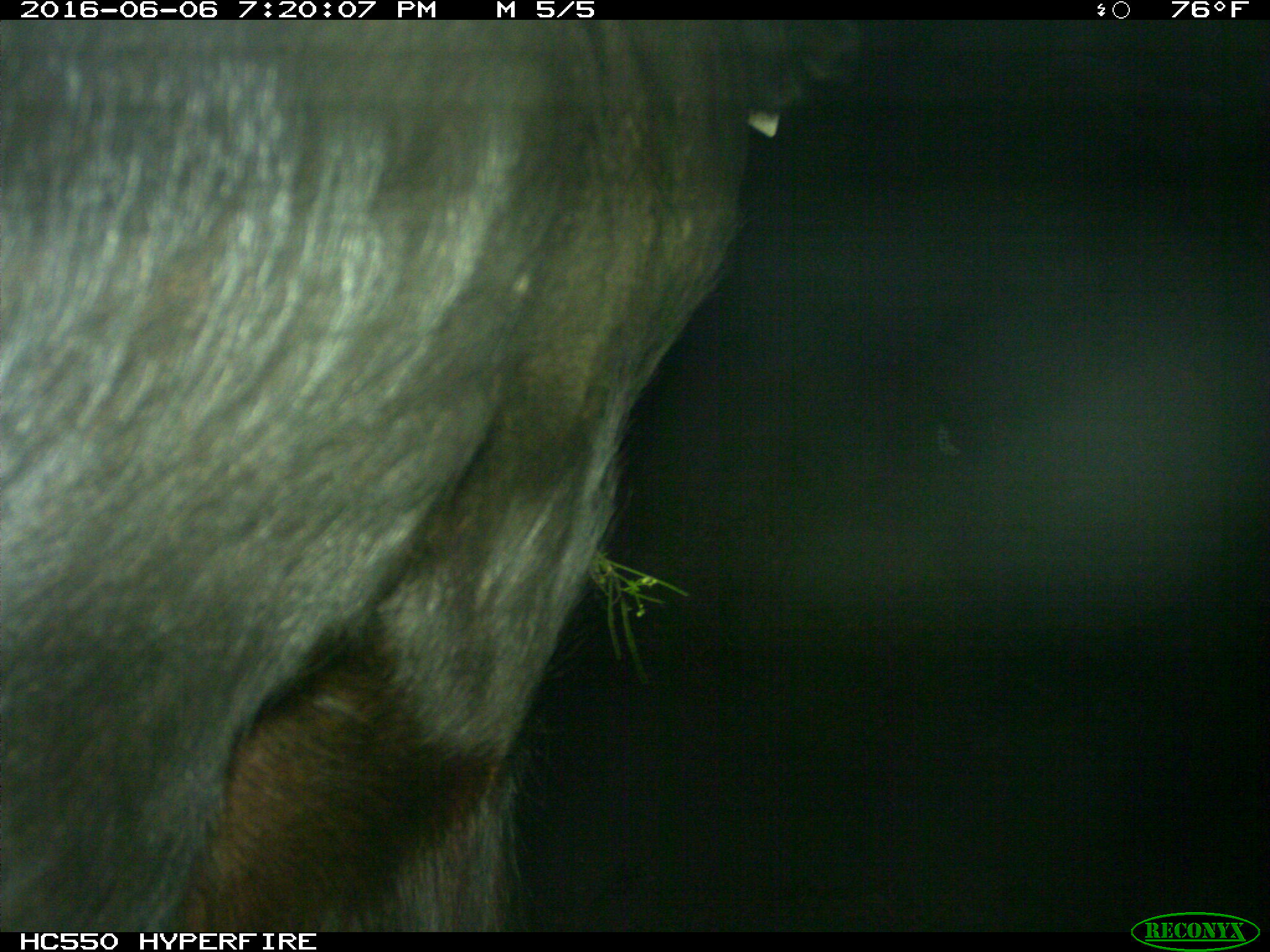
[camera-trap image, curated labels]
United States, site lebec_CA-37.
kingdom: Animalia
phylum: Chordata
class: Mammalia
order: Artiodactyla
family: Bovidae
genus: Bos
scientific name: Bos taurus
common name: domestic cow